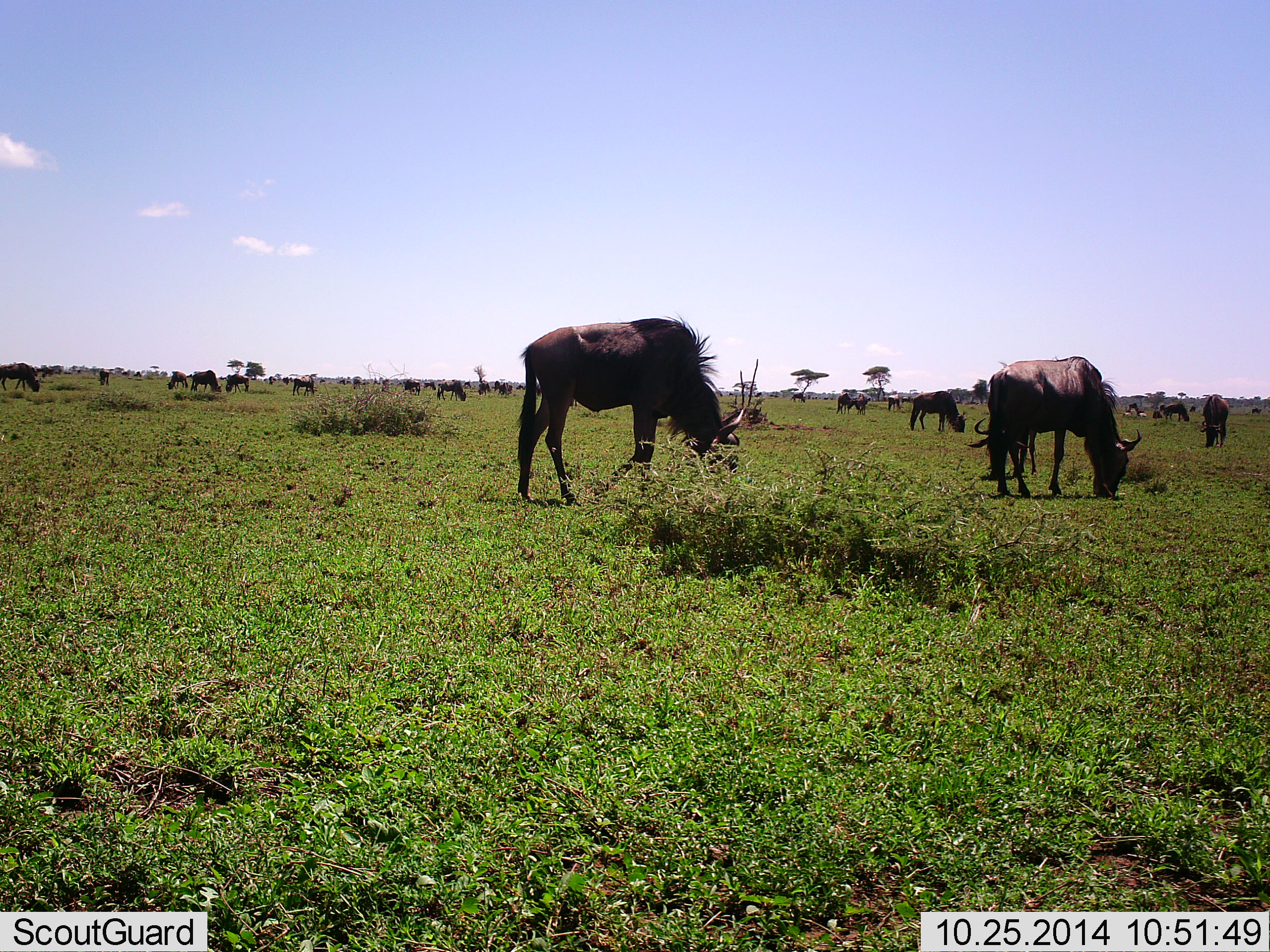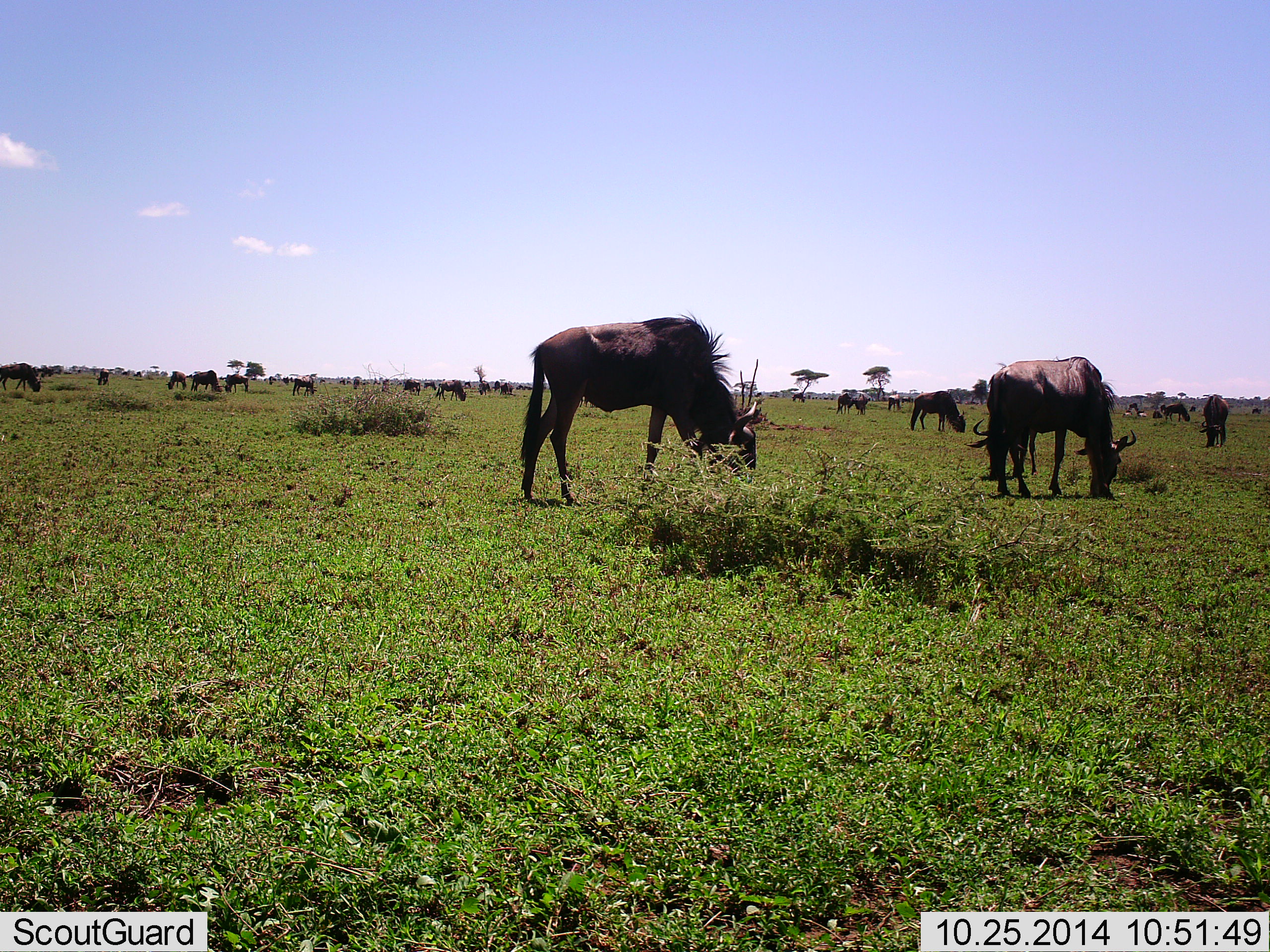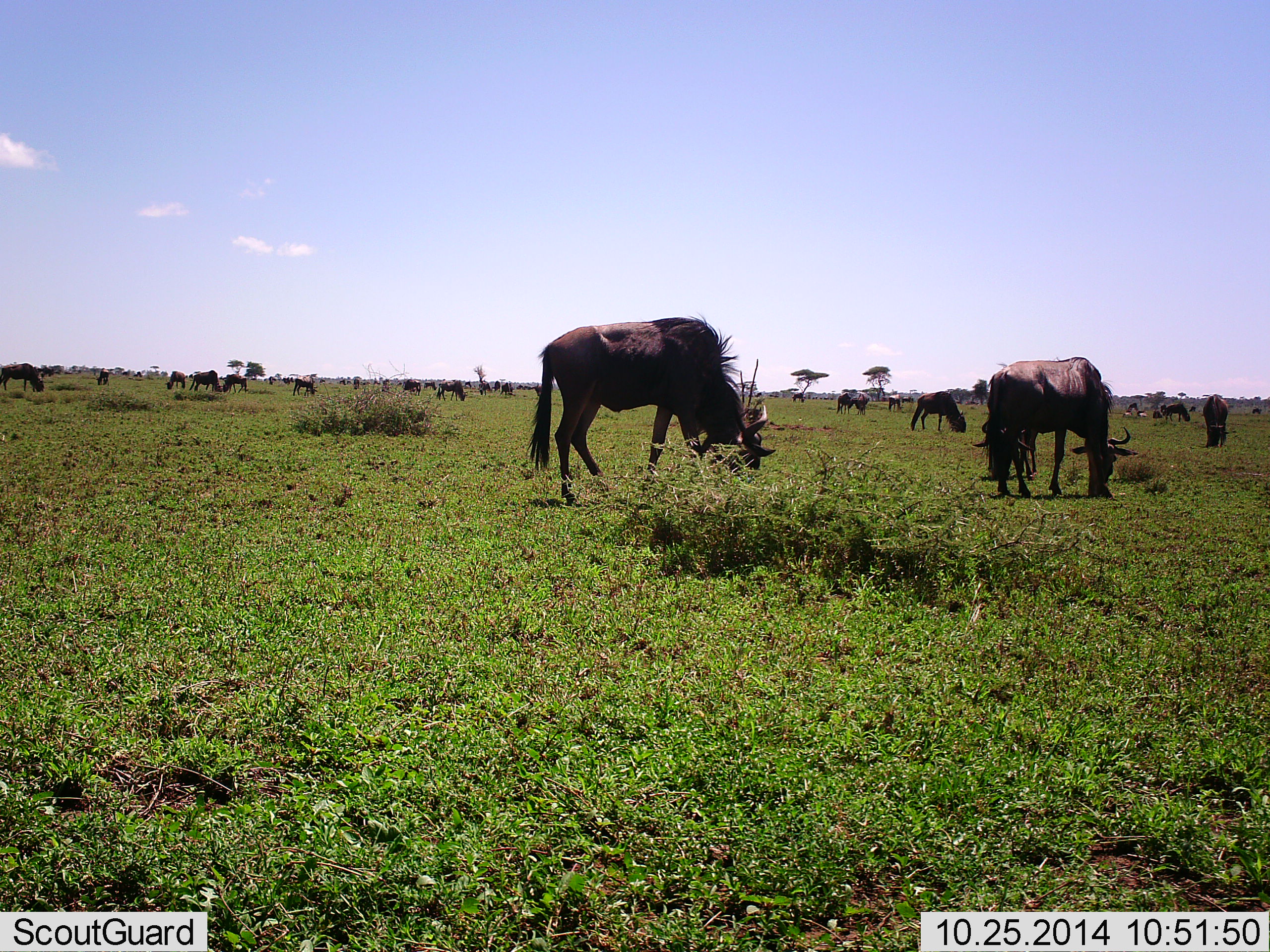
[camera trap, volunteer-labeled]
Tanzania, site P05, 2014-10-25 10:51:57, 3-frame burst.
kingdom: Animalia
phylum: Chordata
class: Mammalia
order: Artiodactyla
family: Bovidae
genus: Connochaetes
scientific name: Connochaetes taurinus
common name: blue wildebeest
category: wildebeest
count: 11-50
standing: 40%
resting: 0%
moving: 10%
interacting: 0%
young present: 0%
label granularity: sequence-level